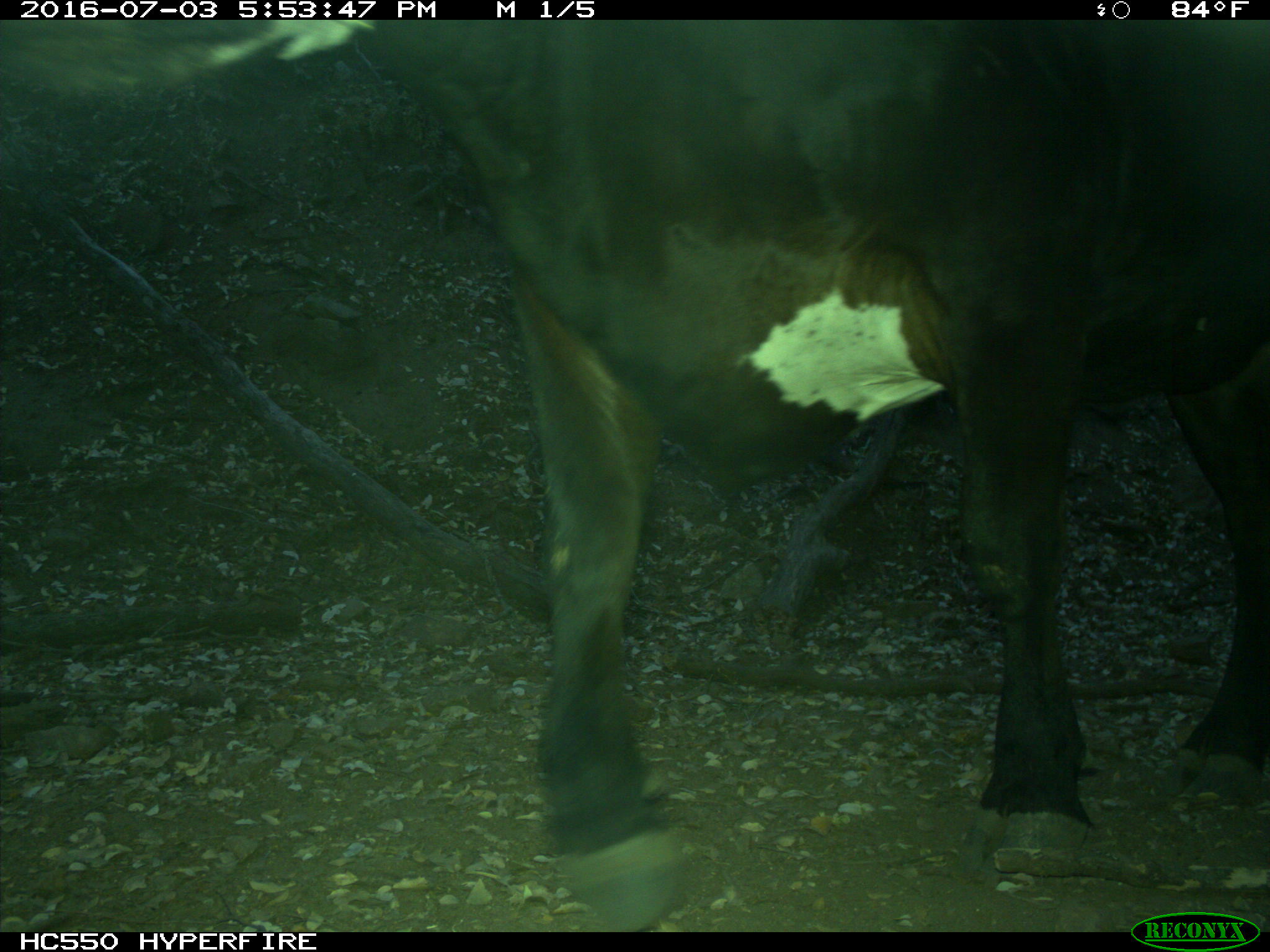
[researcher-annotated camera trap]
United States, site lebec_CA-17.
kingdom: Animalia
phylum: Chordata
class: Mammalia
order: Artiodactyla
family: Bovidae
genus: Bos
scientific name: Bos taurus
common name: domestic cow